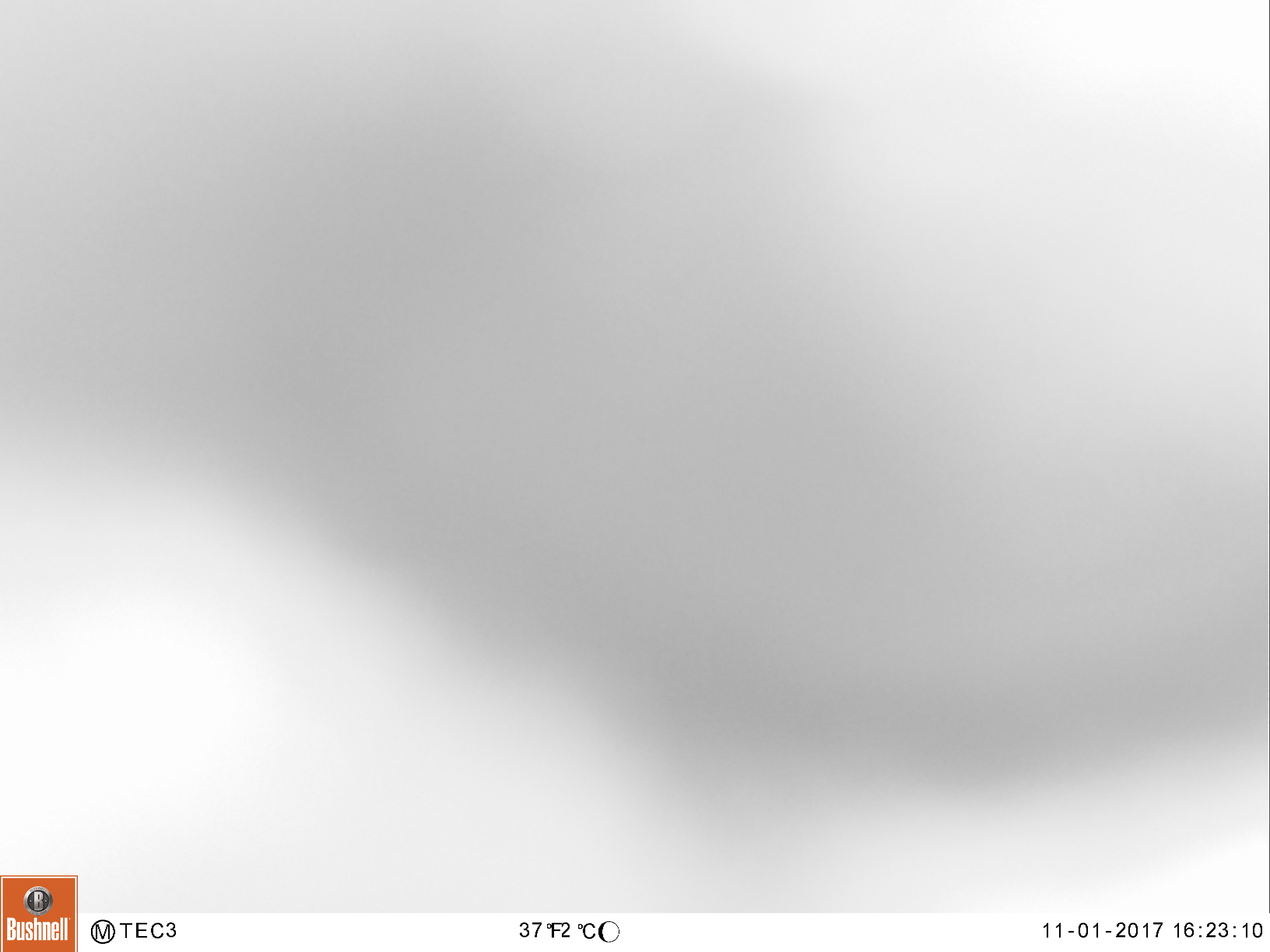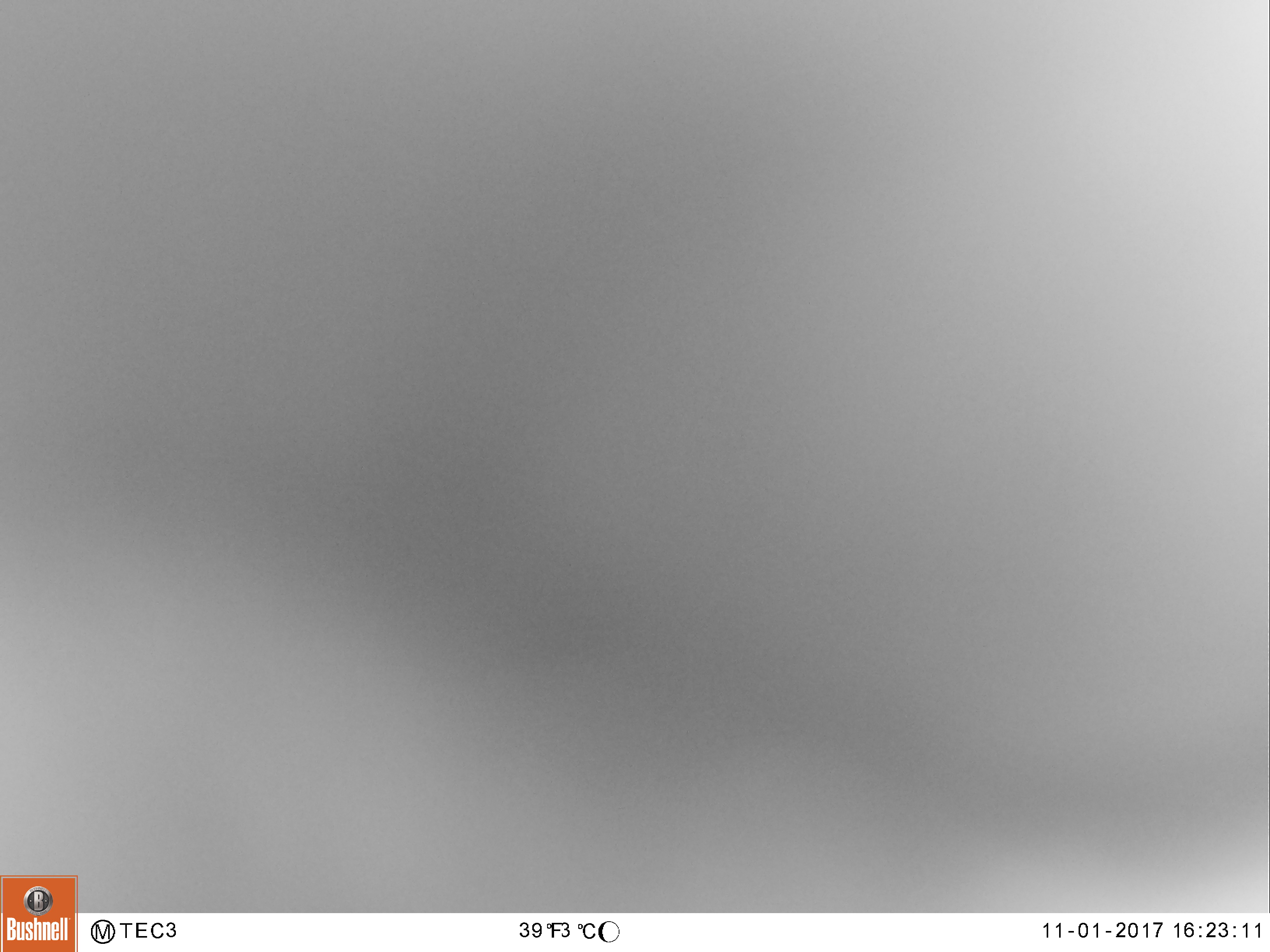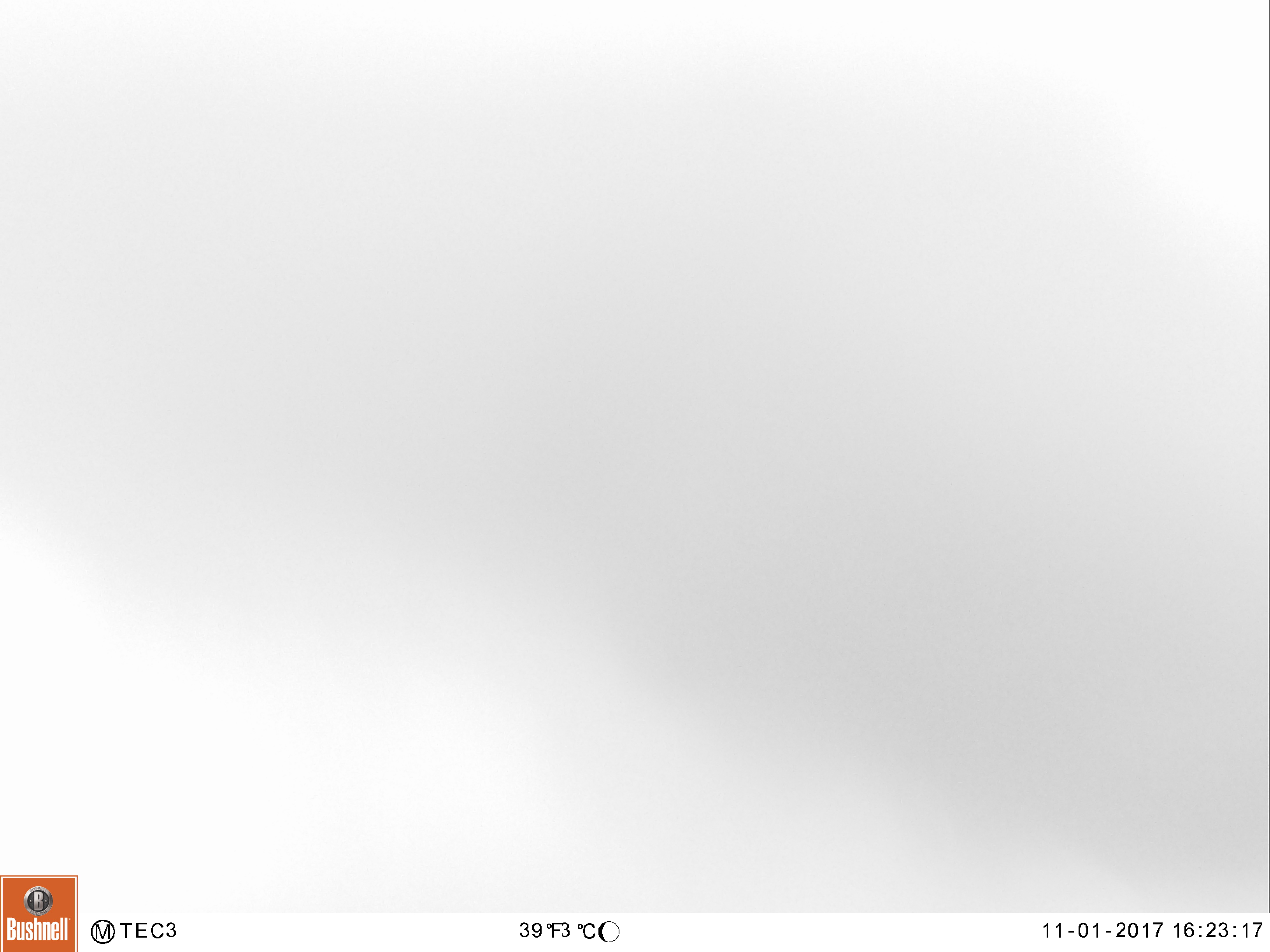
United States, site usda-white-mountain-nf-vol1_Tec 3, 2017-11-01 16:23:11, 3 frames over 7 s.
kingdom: Animalia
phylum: Chordata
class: Mammalia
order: Carnivora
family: Ursidae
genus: Ursus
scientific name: Ursus americanus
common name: black bear